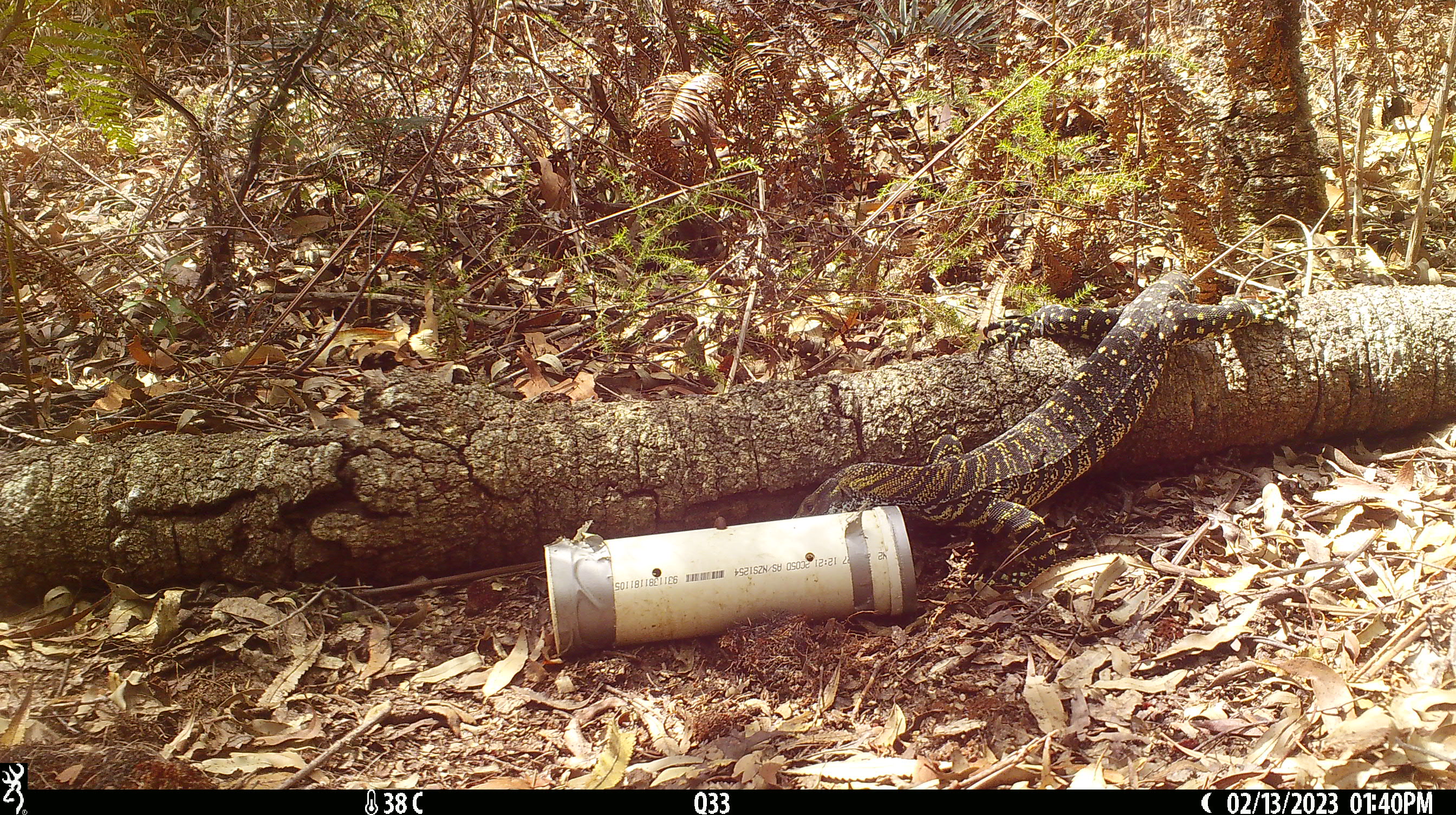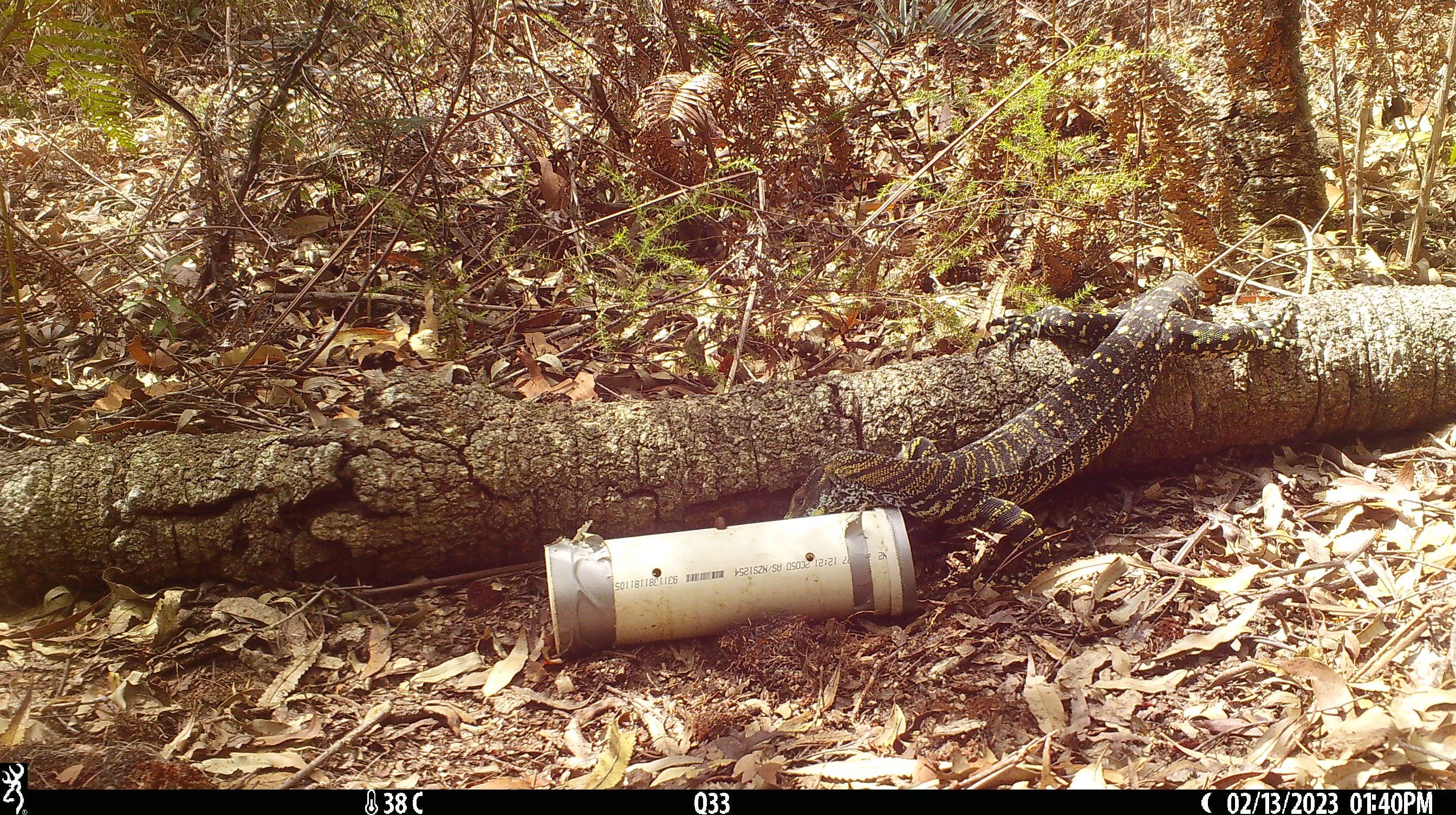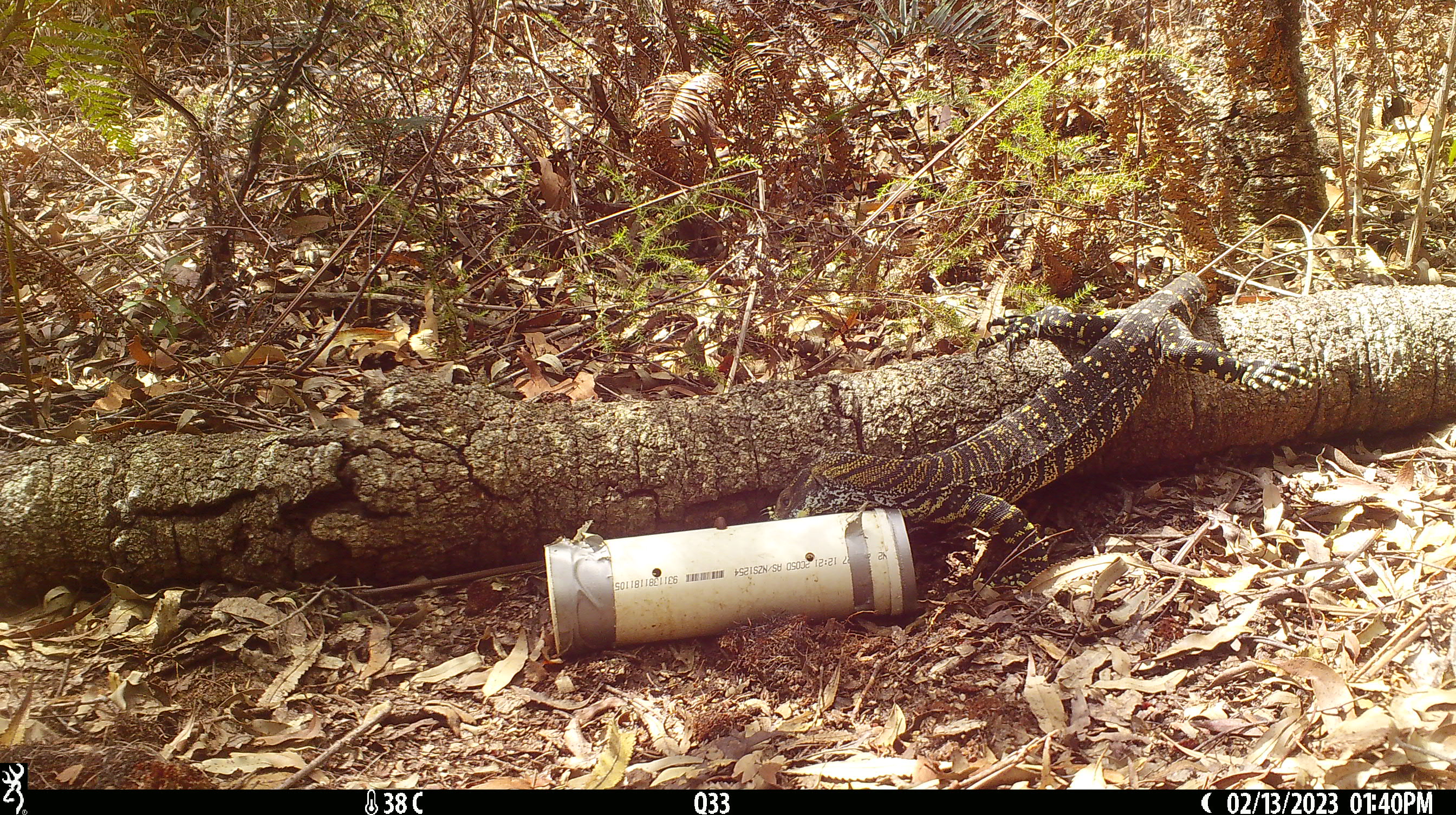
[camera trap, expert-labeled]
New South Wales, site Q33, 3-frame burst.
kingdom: Animalia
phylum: Chordata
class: Reptilia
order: Squamata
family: Varanidae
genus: Varanus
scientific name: Varanus varius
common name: lace monitor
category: goanna